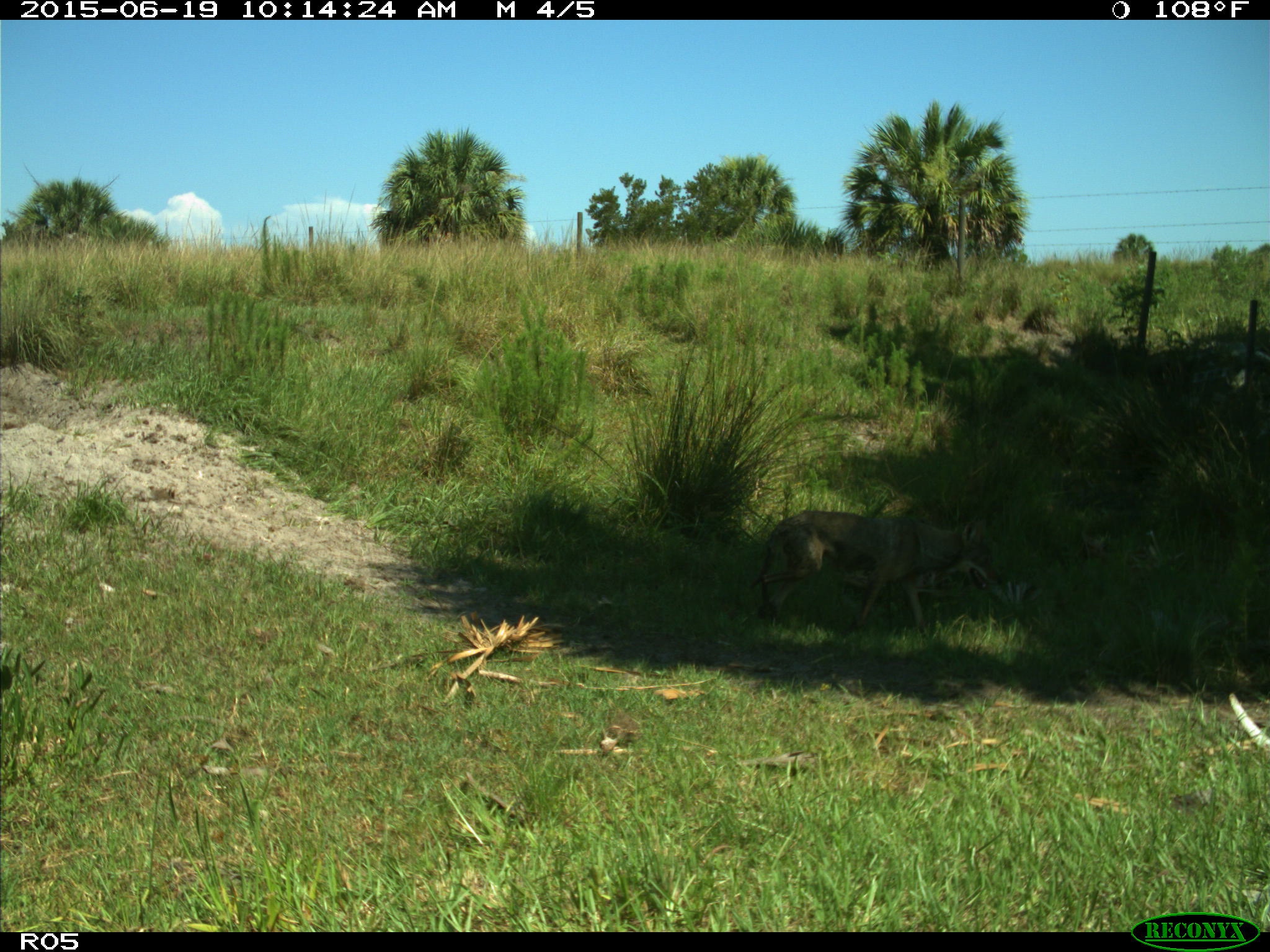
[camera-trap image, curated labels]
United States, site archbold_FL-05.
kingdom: Animalia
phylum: Chordata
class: Mammalia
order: Carnivora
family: Canidae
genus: Canis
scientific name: Canis latrans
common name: coyote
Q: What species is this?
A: Canis latrans (coyote).